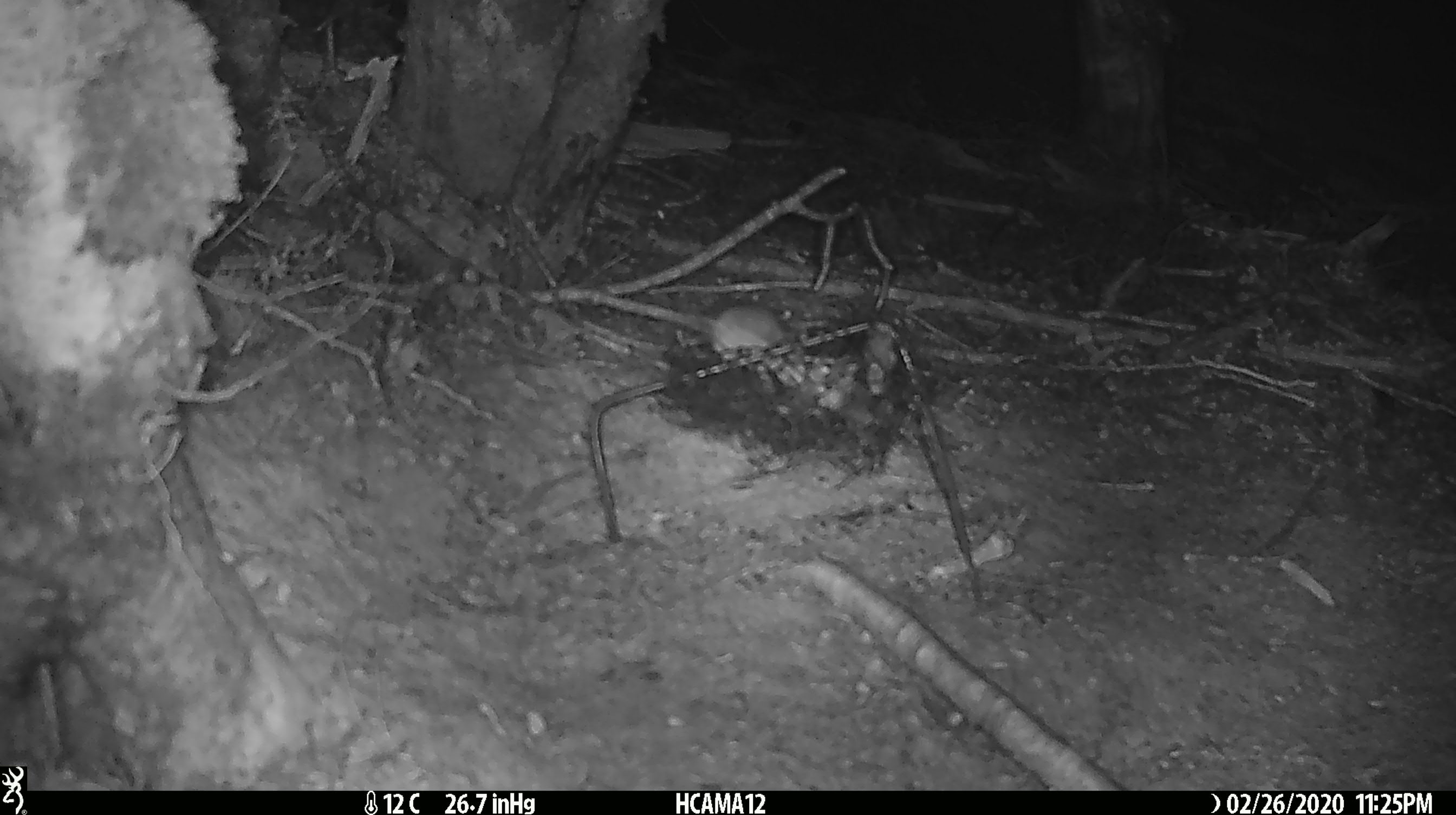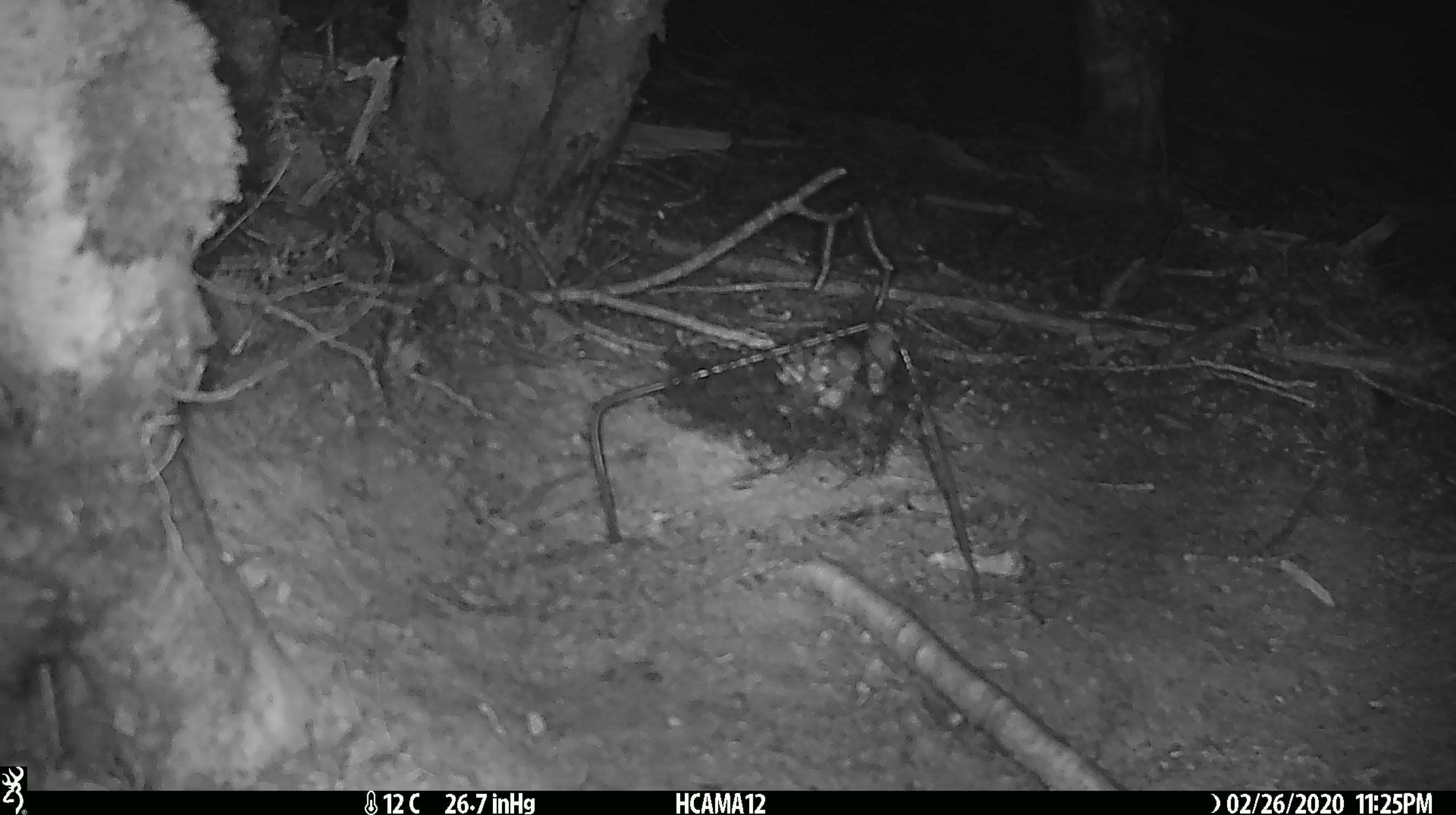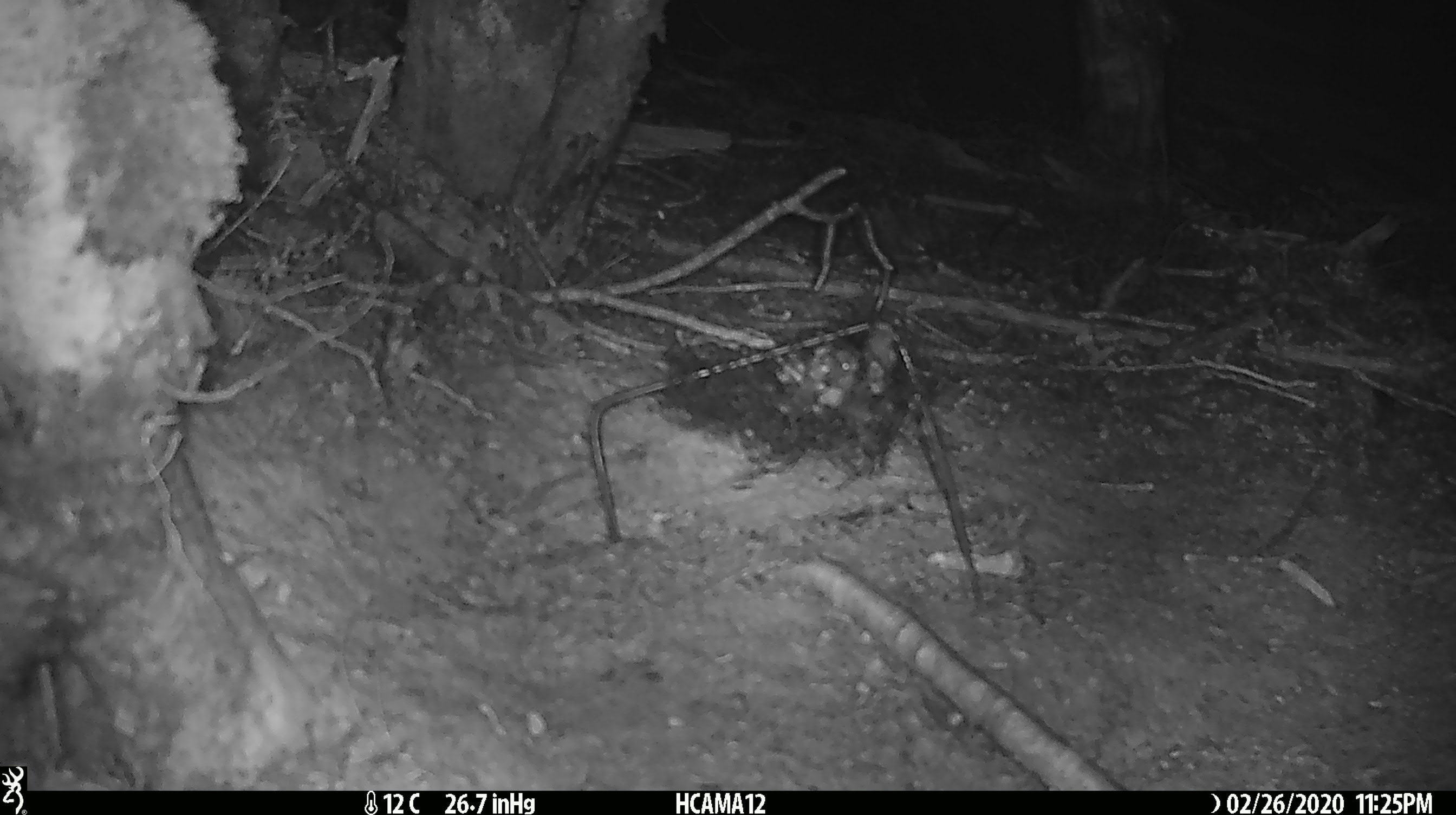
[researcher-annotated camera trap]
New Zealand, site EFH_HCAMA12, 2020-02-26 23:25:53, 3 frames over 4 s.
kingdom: Animalia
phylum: Chordata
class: Mammalia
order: Rodentia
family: Muridae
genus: Mus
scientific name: Mus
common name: mouse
Mouse (Mus).